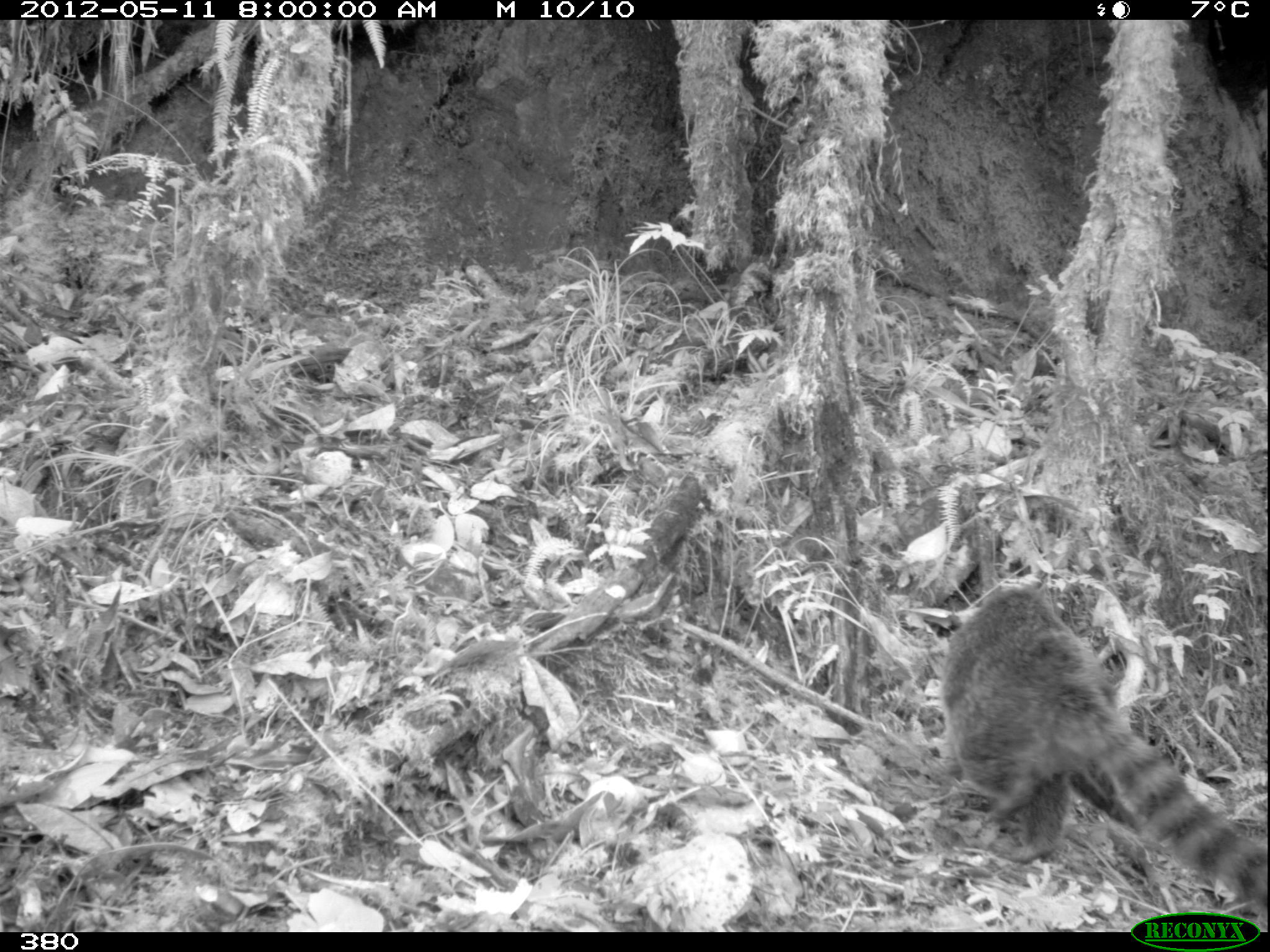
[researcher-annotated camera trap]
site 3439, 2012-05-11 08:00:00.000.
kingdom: Animalia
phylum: Chordata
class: Mammalia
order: Carnivora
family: Procyonidae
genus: Nasua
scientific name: Nasua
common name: coatis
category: unknown coati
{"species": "unknown coati (coatis) (Nasua)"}